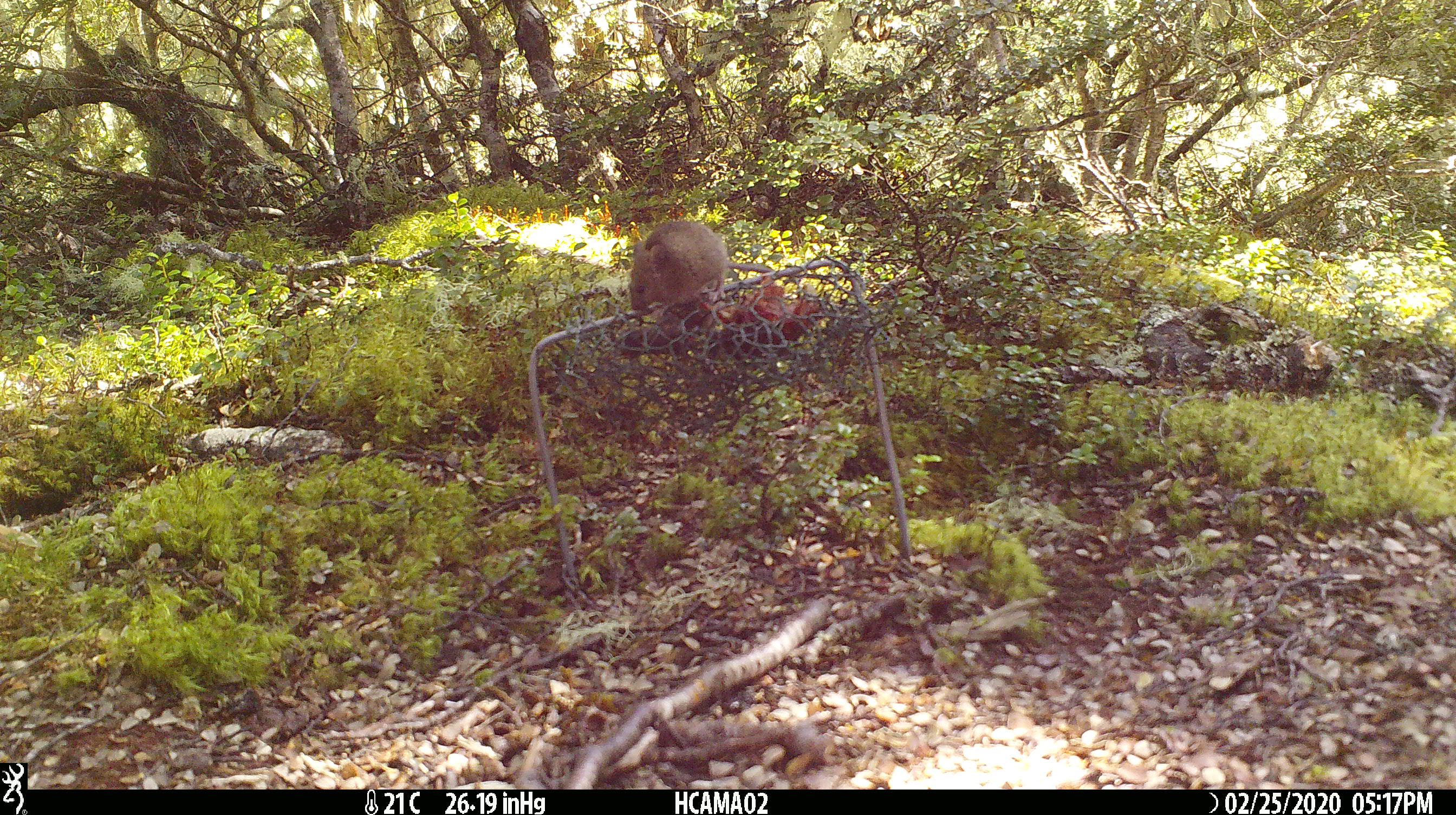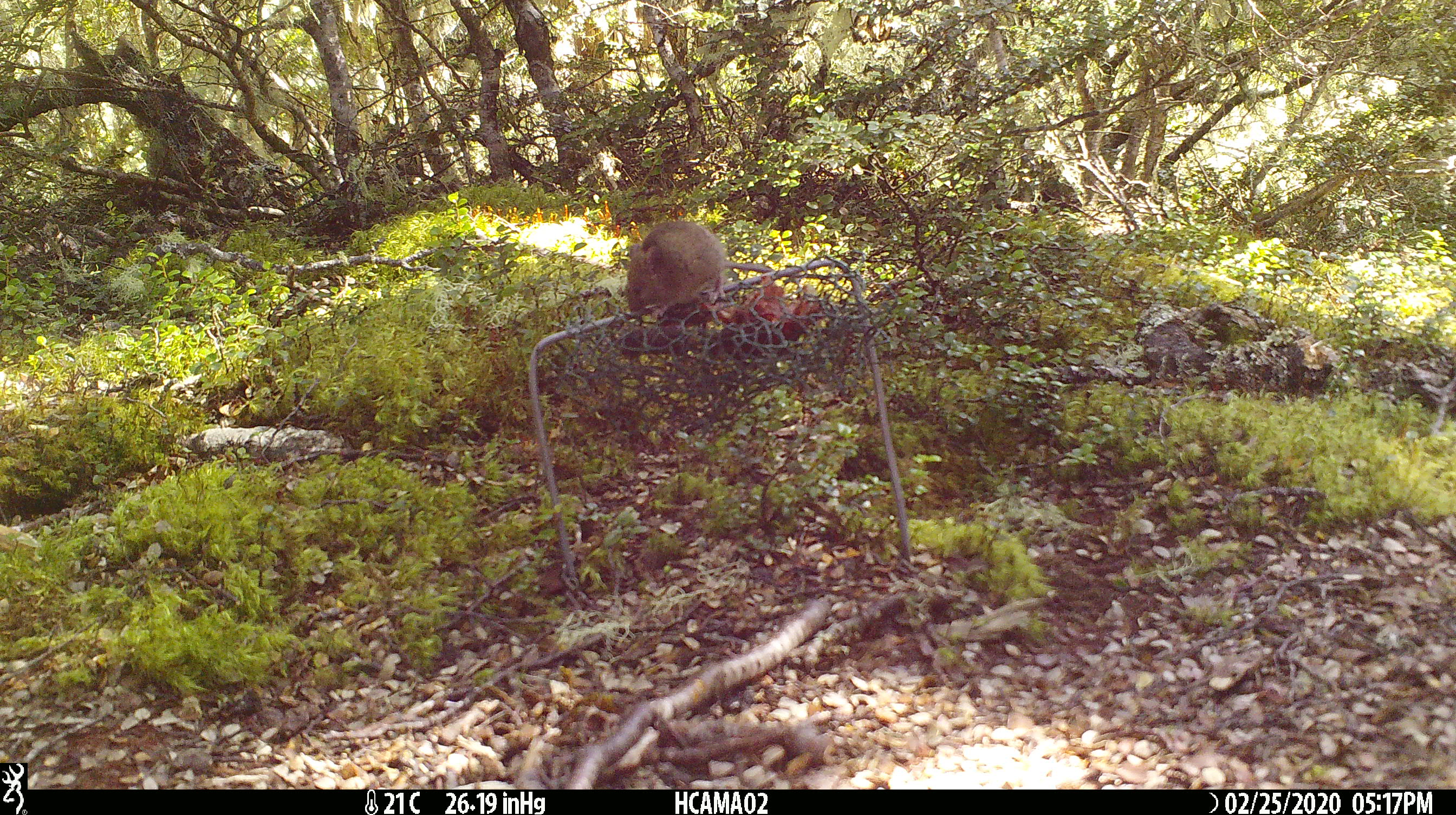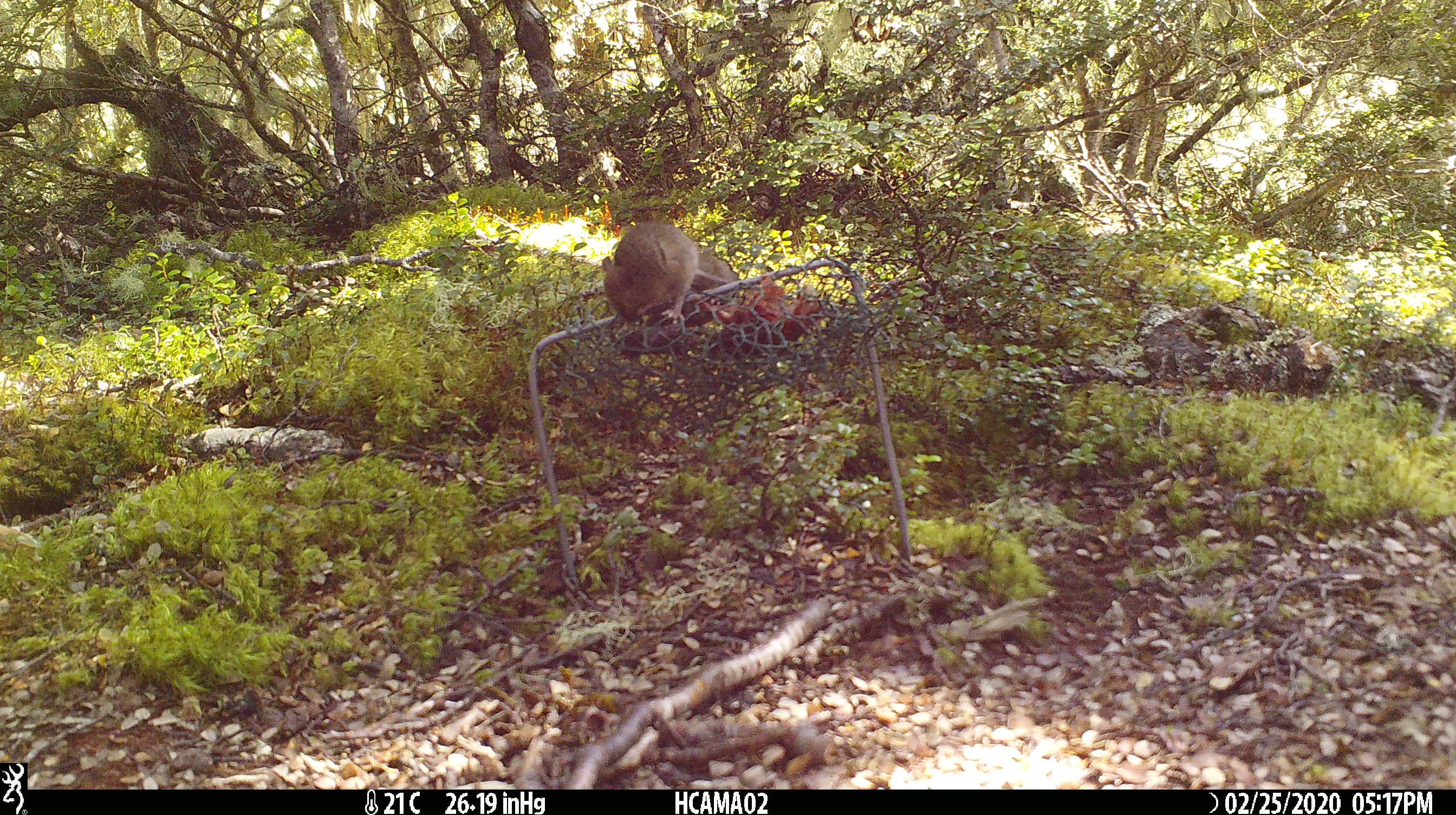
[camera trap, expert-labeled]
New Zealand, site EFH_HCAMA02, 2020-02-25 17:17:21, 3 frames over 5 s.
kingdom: Animalia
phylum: Chordata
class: Mammalia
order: Rodentia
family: Muridae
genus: Mus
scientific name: Mus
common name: mouse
Mouse (Mus).